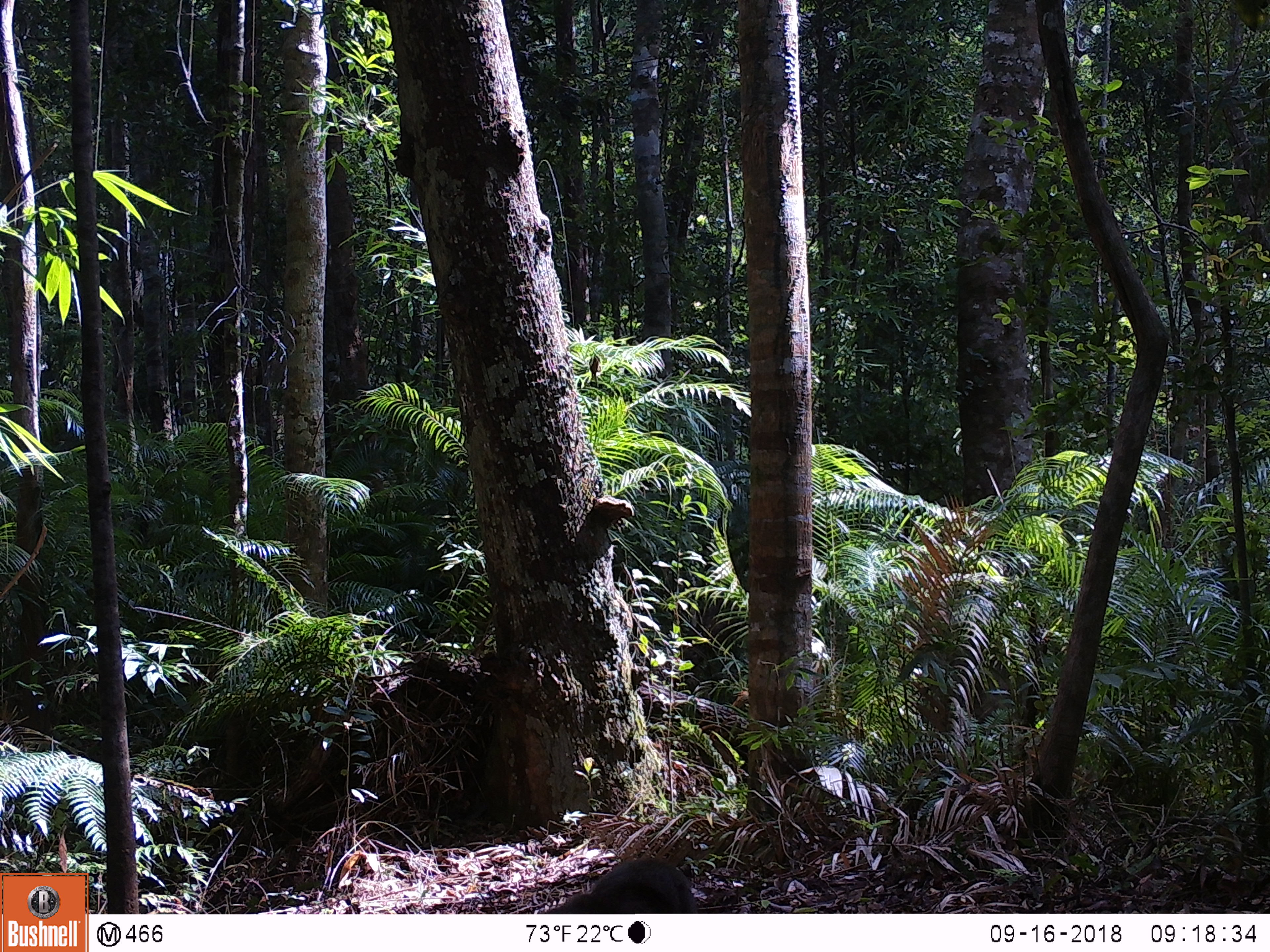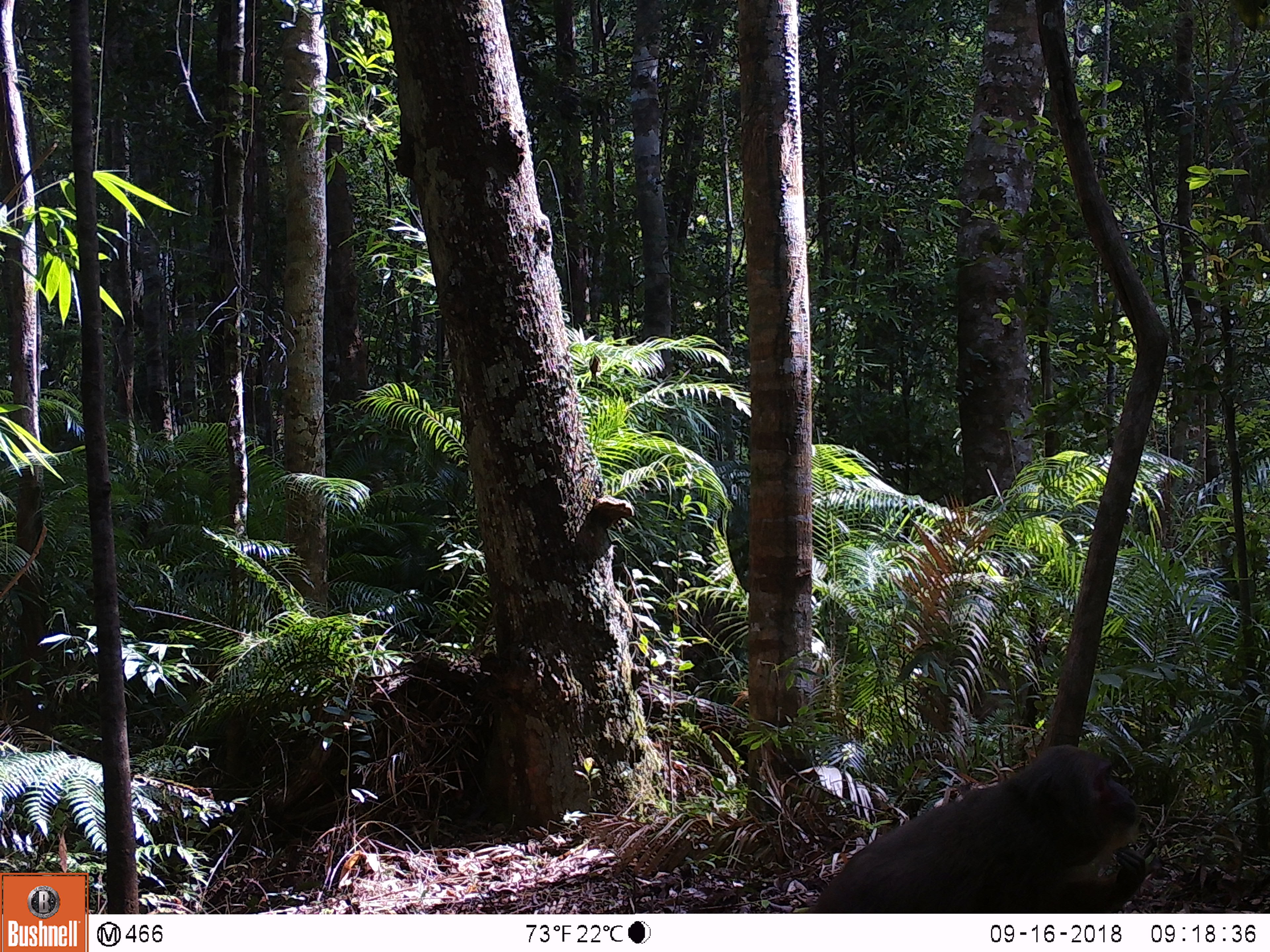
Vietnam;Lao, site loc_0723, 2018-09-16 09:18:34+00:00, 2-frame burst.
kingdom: Animalia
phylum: Chordata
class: Mammalia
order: Primates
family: Cercopithecidae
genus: Macaca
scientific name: Macaca arctoides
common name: stump-tailed macaque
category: stump tailed macaque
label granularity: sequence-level